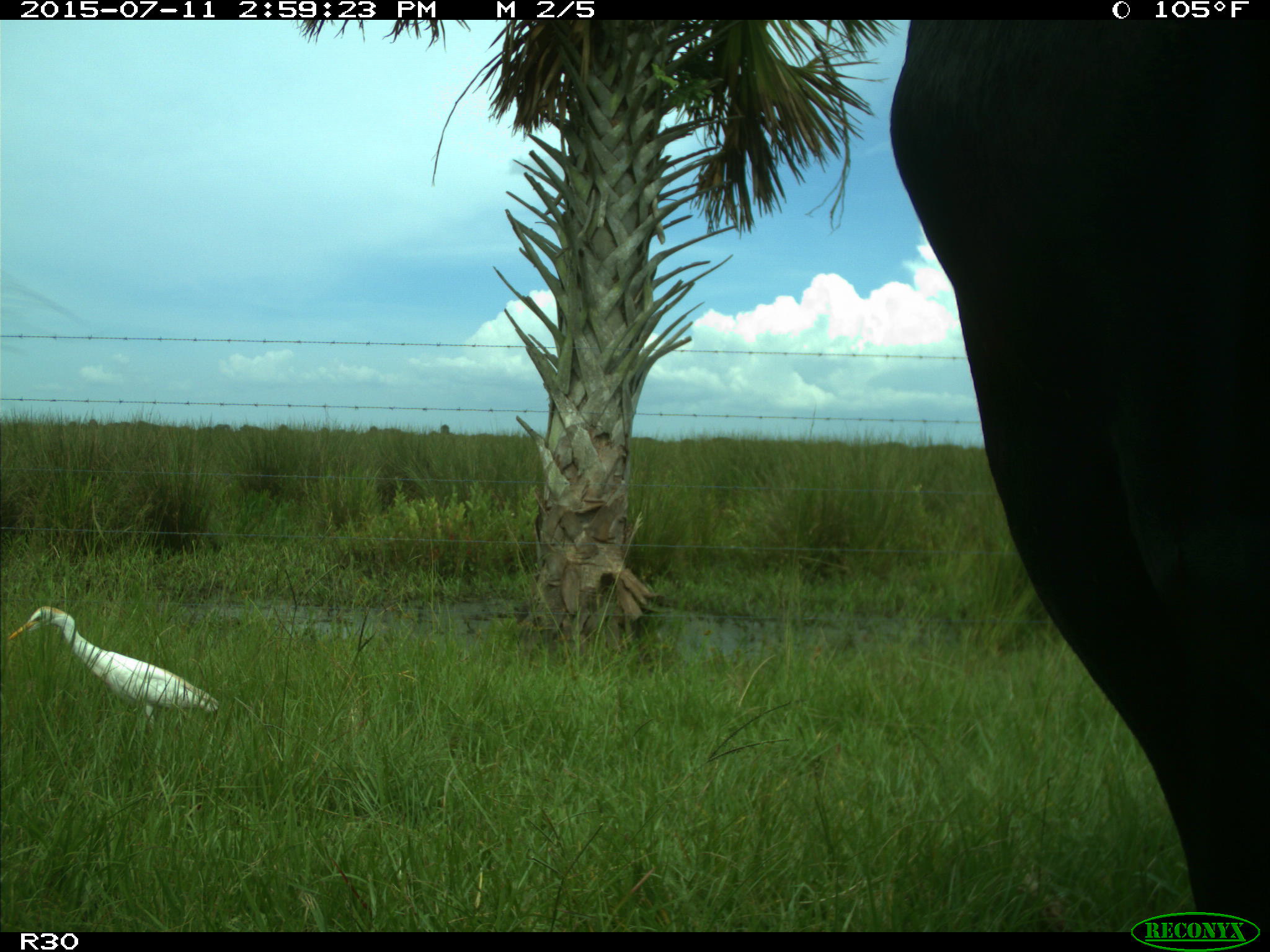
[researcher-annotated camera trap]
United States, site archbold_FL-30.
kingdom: Animalia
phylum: Chordata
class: Mammalia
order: Artiodactyla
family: Bovidae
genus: Bos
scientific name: Bos taurus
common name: domestic cow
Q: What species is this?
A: Bos taurus (domestic cow).